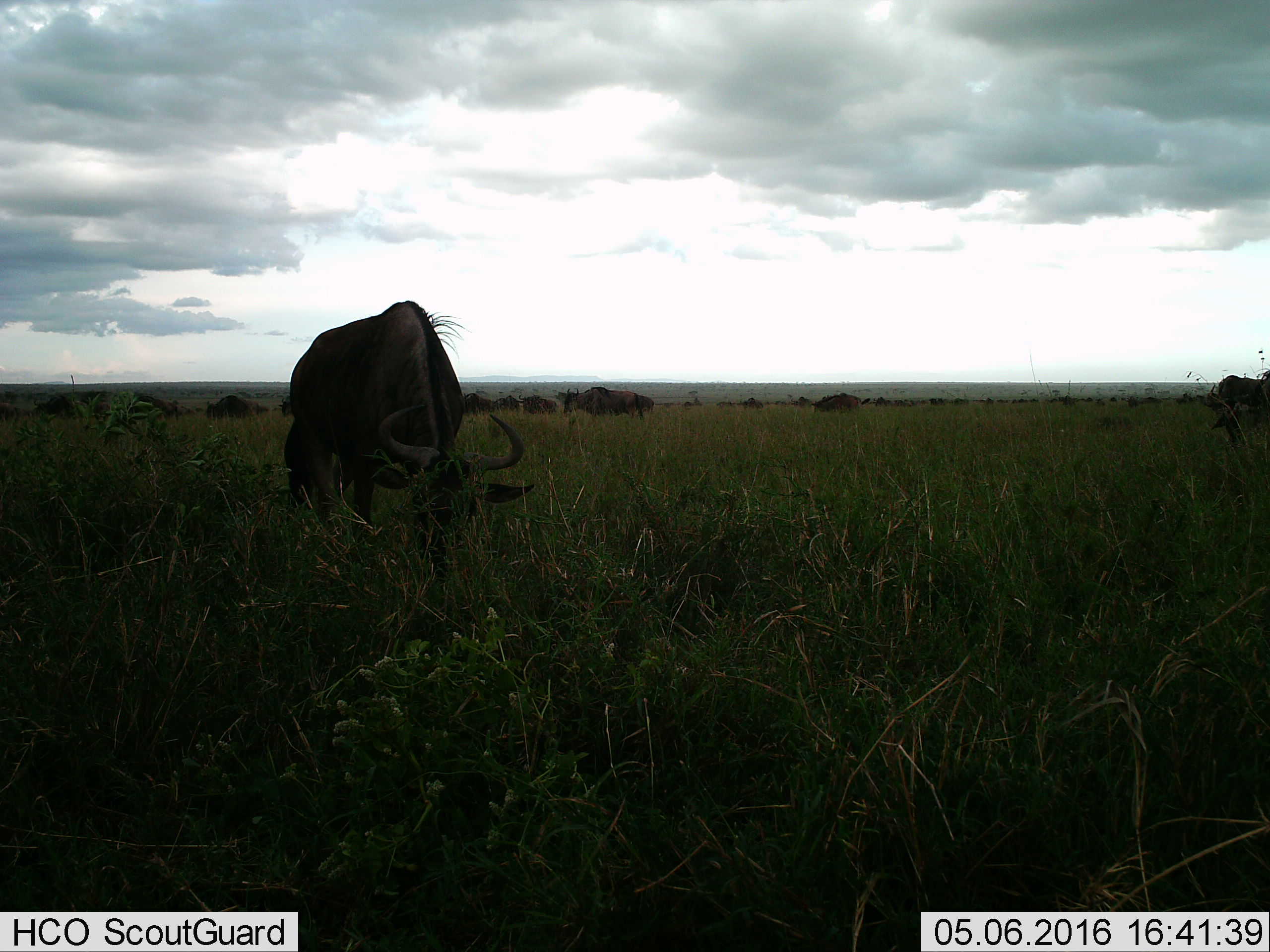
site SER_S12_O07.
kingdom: Animalia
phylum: Chordata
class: Mammalia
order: Artiodactyla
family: Bovidae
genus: Connochaetes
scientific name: Connochaetes taurinus taurinus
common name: blue wildebeest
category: wildebeestblue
Wildebeestblue (blue wildebeest) (Connochaetes taurinus taurinus), count 51+. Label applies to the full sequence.